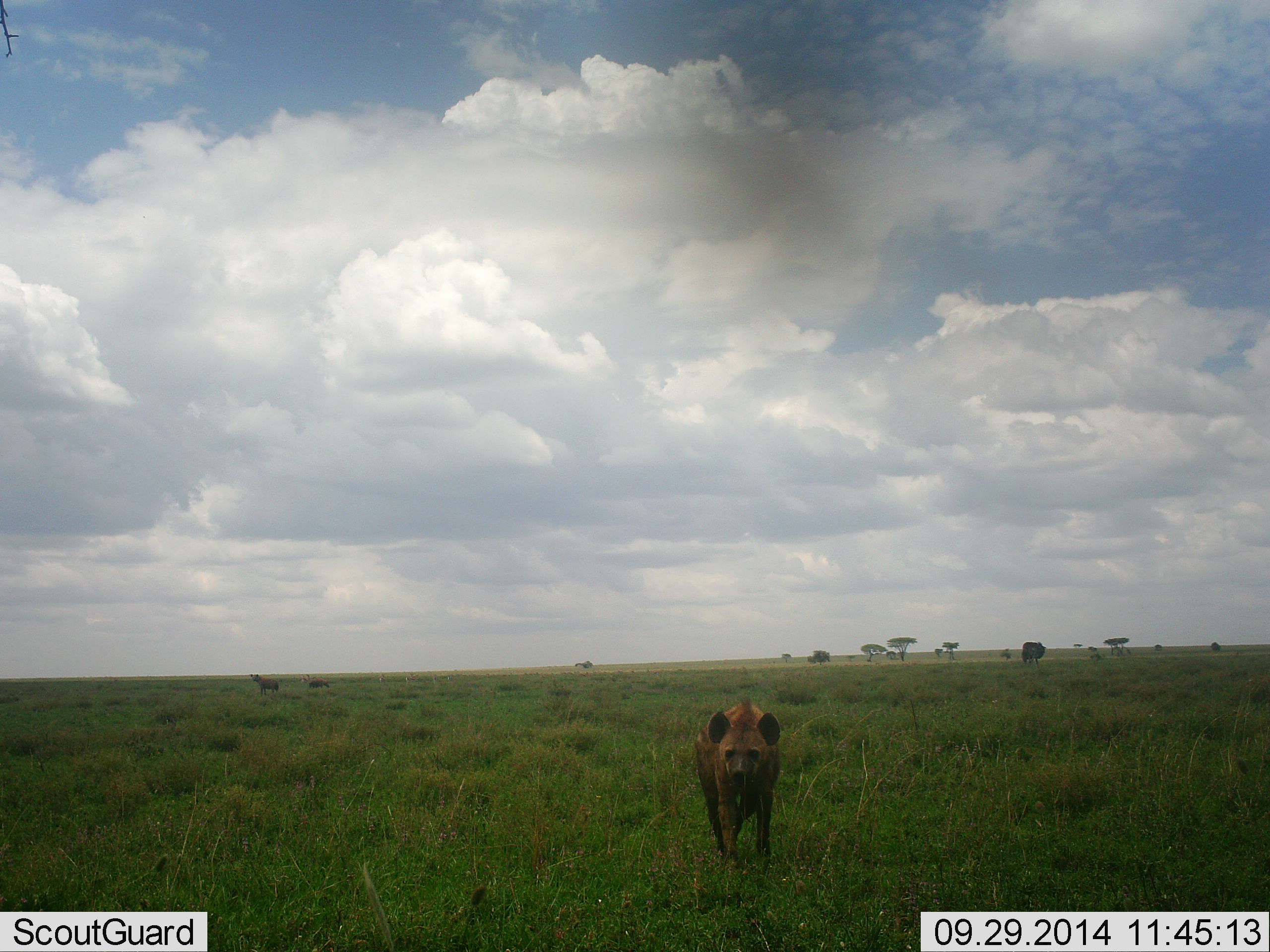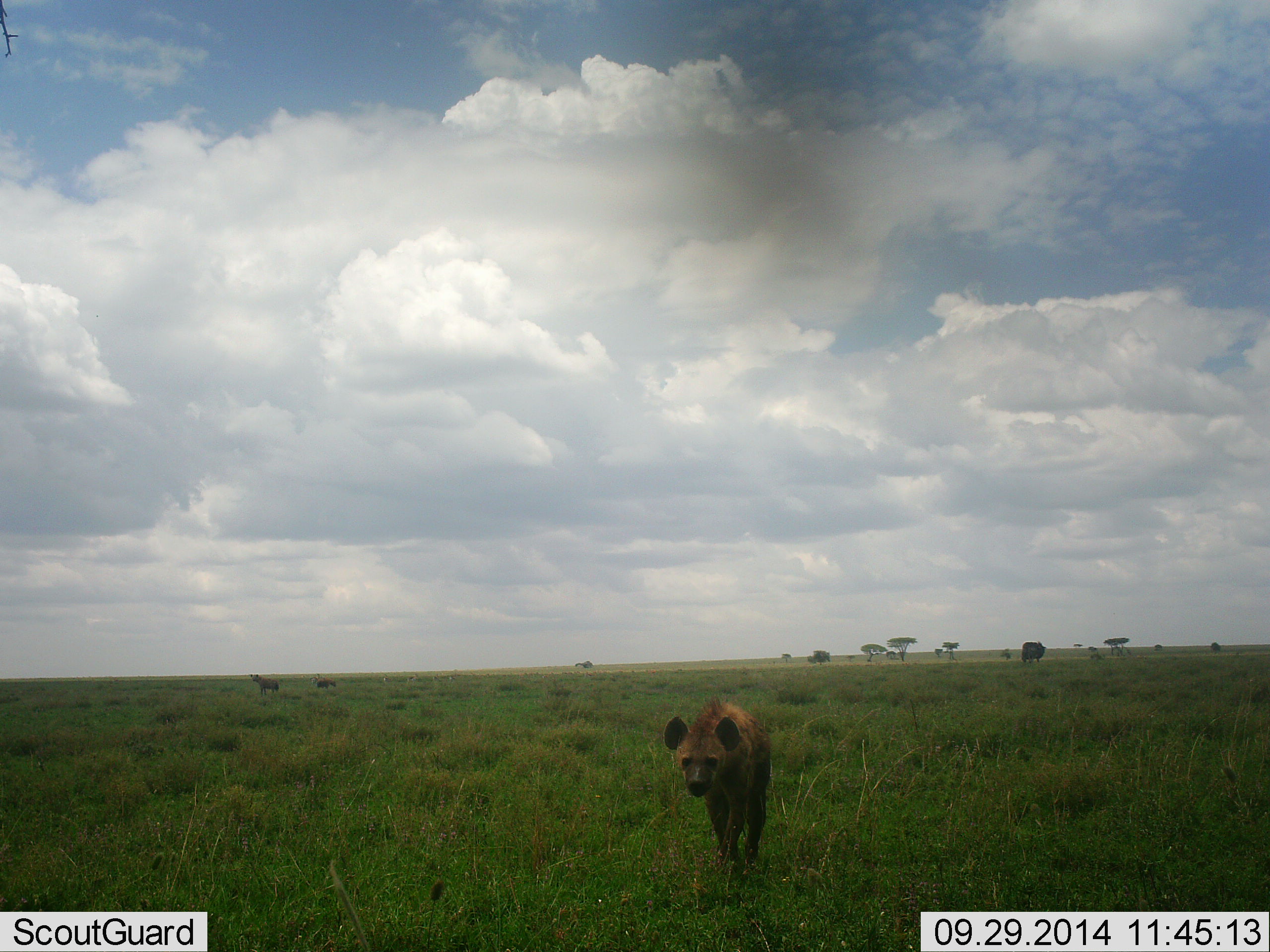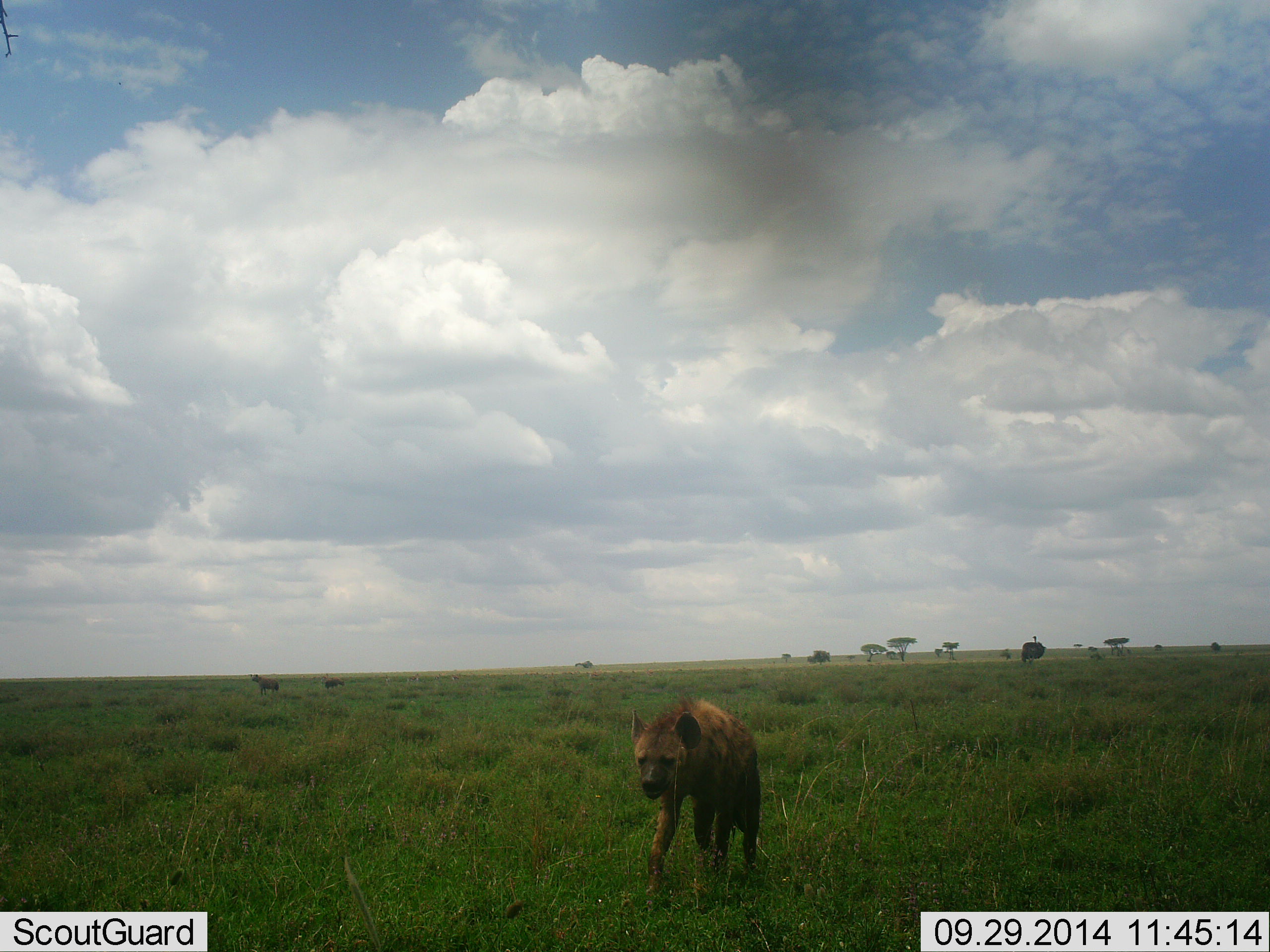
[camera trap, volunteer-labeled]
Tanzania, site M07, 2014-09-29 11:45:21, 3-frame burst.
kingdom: Animalia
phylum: Chordata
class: Mammalia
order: Carnivora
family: Hyaenidae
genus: Crocuta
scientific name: Crocuta crocuta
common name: spotted hyena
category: hyenaspotted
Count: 1.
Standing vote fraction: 18%.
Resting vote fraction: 0%.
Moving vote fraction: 100%.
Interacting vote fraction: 0%.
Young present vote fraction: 0%.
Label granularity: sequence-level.